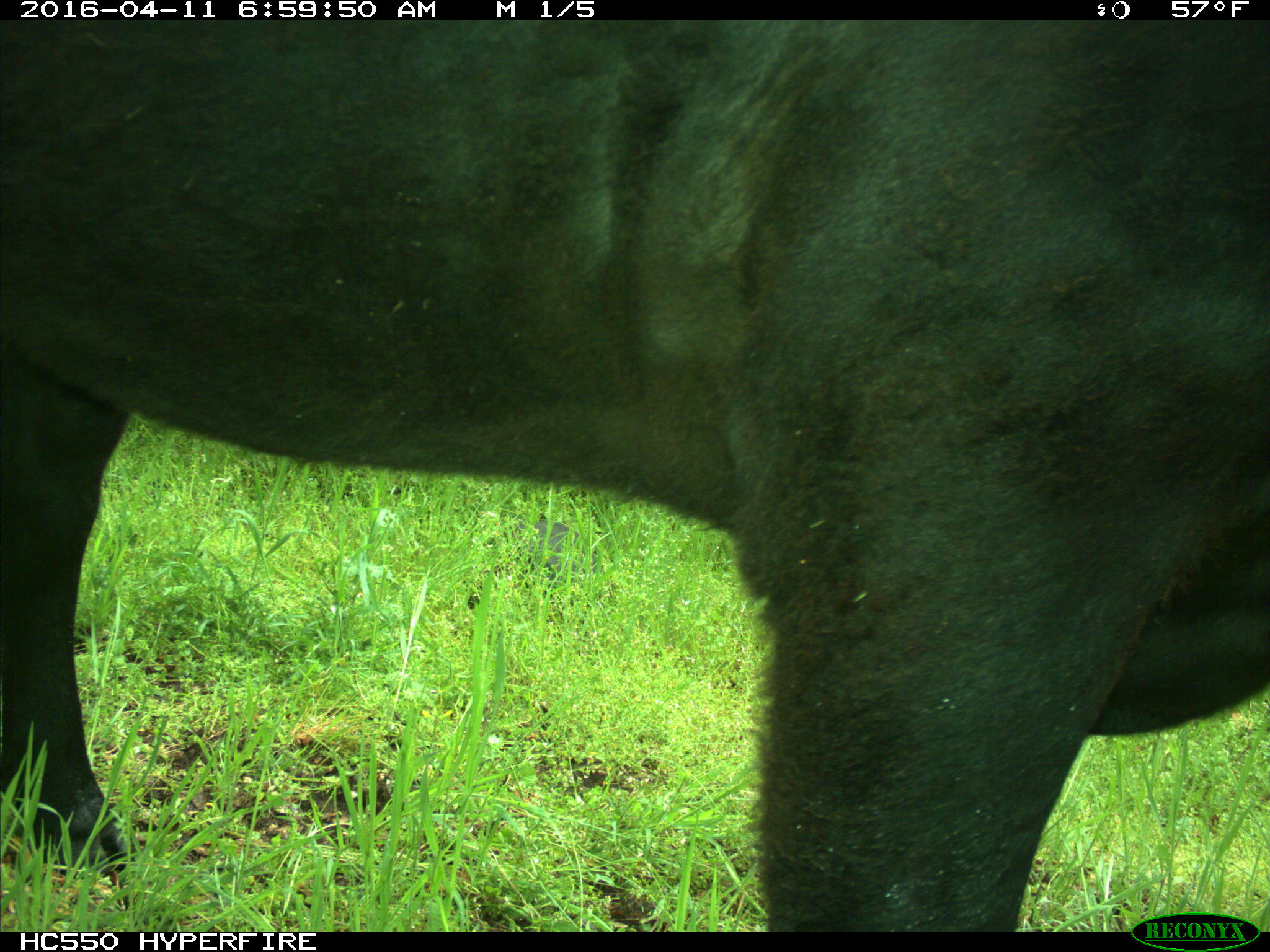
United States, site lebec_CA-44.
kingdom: Animalia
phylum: Chordata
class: Mammalia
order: Artiodactyla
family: Bovidae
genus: Bos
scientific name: Bos taurus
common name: domestic cow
Bos taurus (domestic cow).